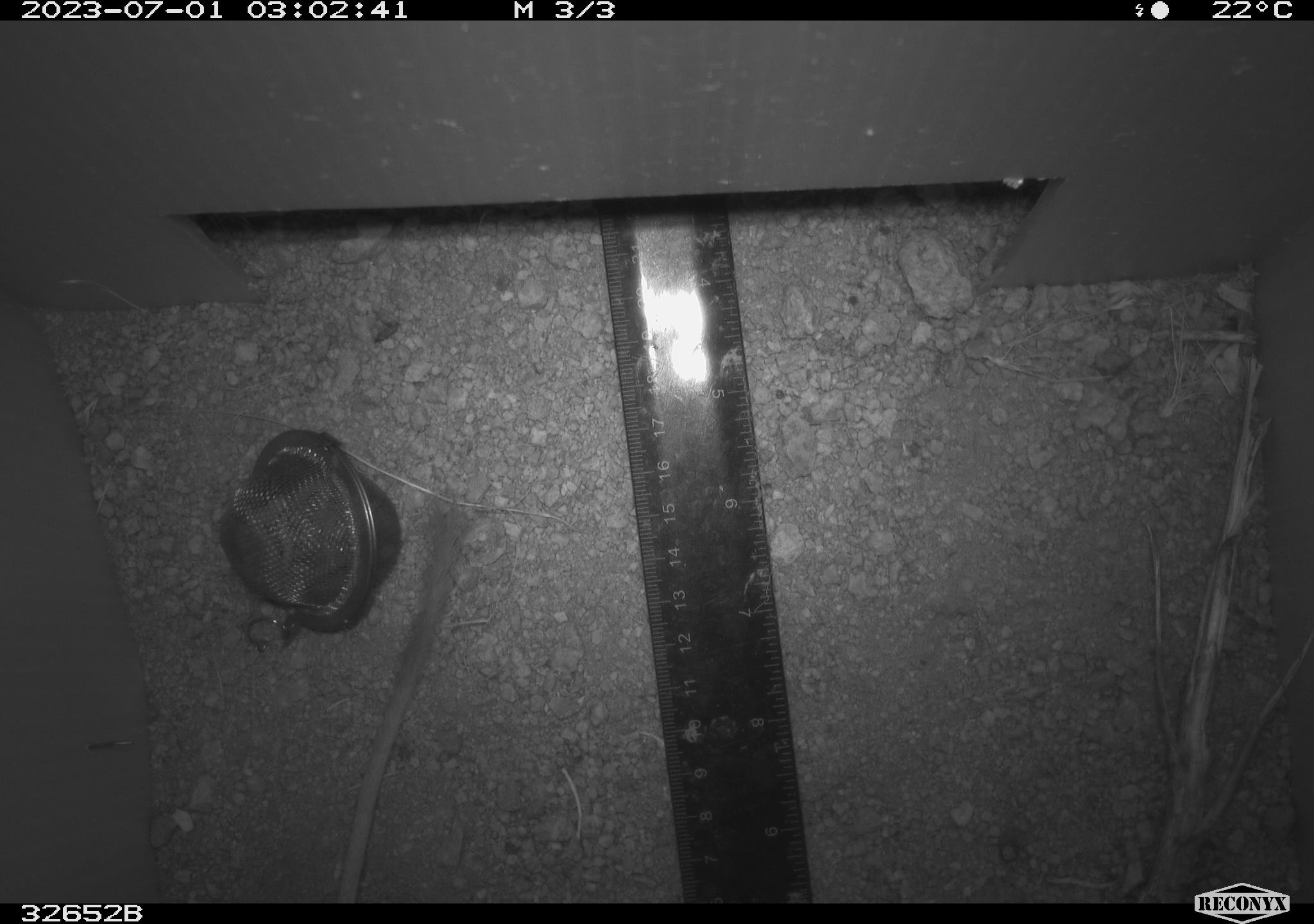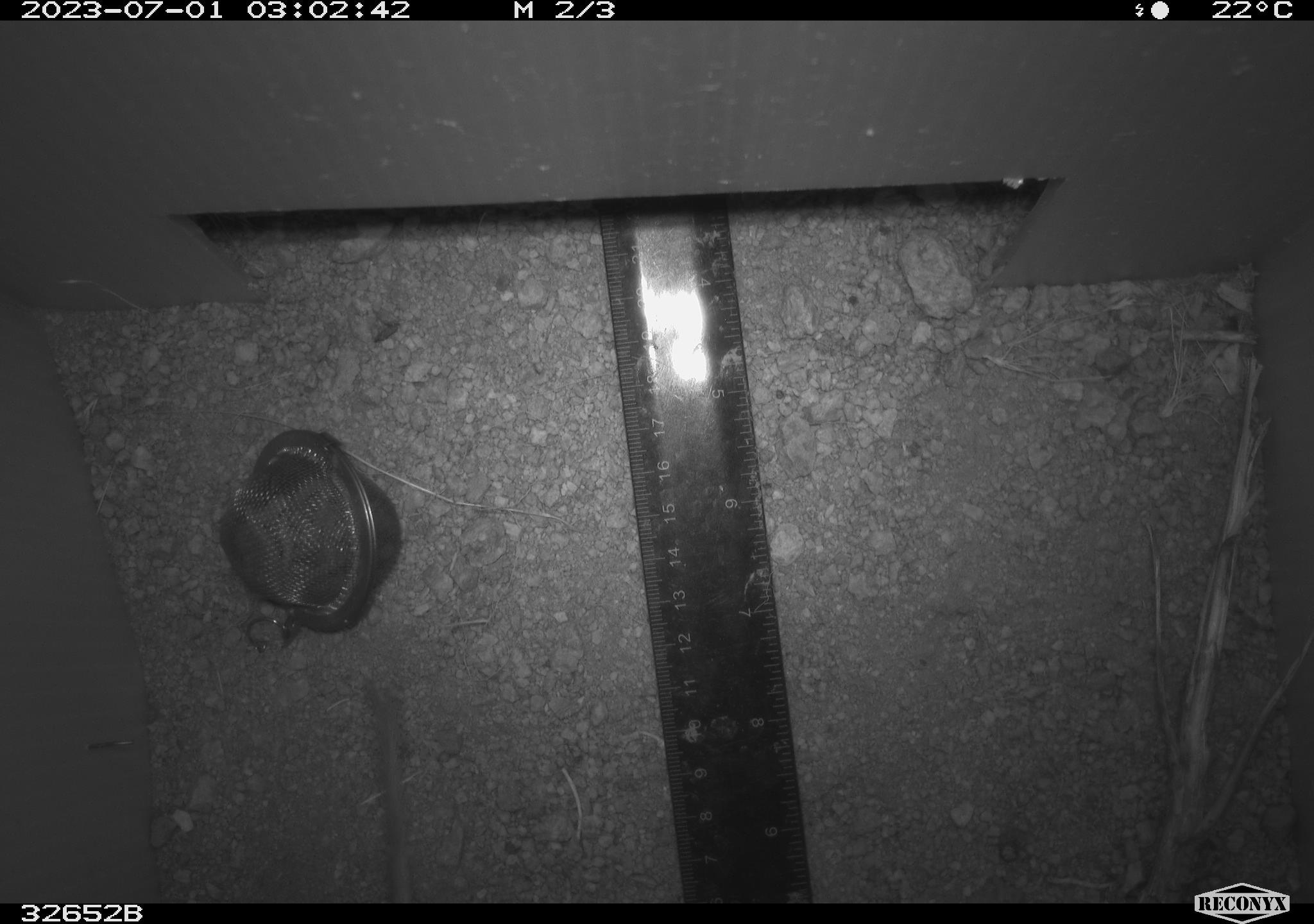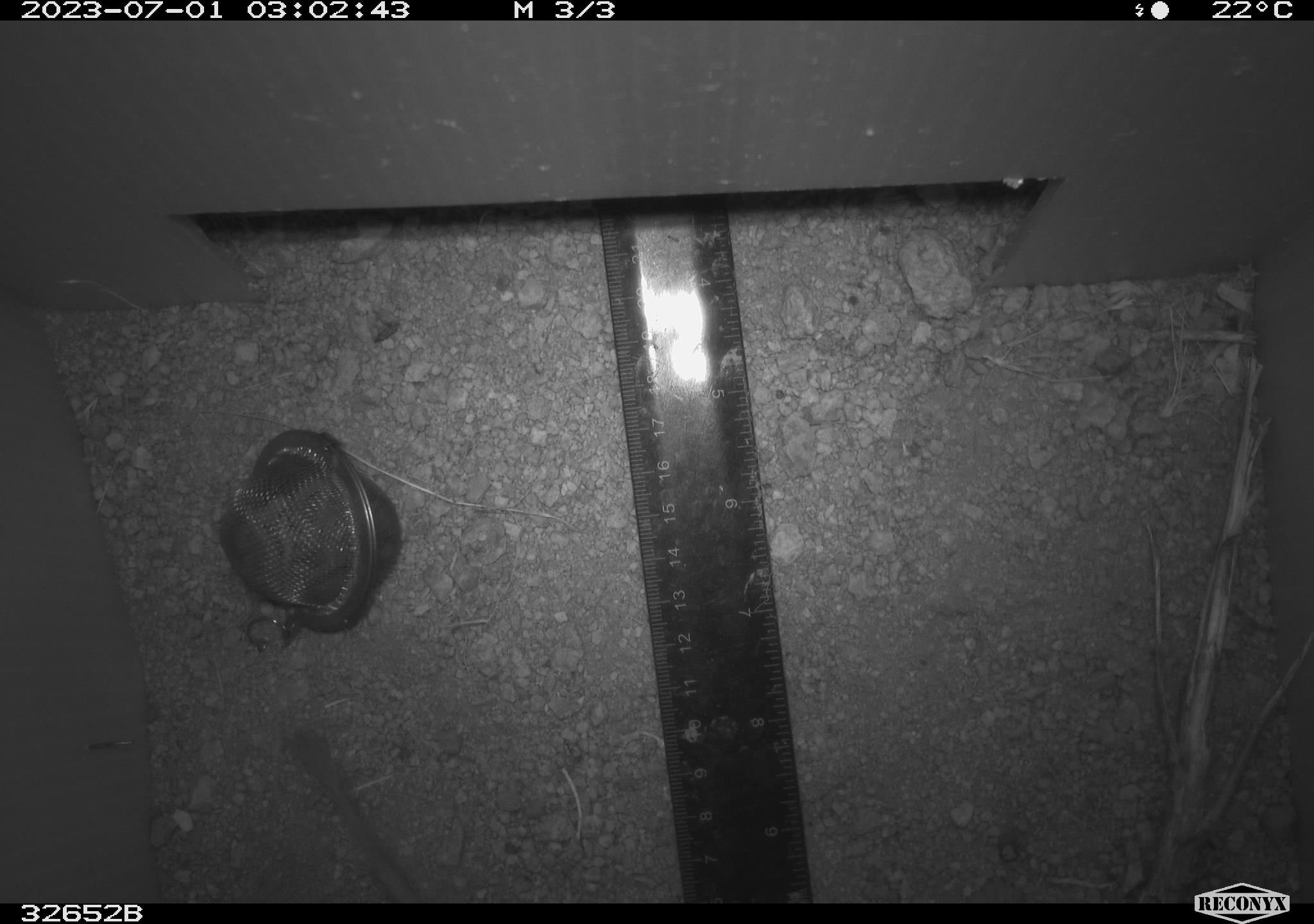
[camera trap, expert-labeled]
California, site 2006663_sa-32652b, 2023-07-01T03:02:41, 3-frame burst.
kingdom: Animalia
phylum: Chordata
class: Mammalia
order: Rodentia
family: Heteromyidae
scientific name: Heteromyidae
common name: kangaroo rats and pocket mice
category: heteromyidae family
Heteromyidae family (kangaroo rats and pocket mice) (Heteromyidae).